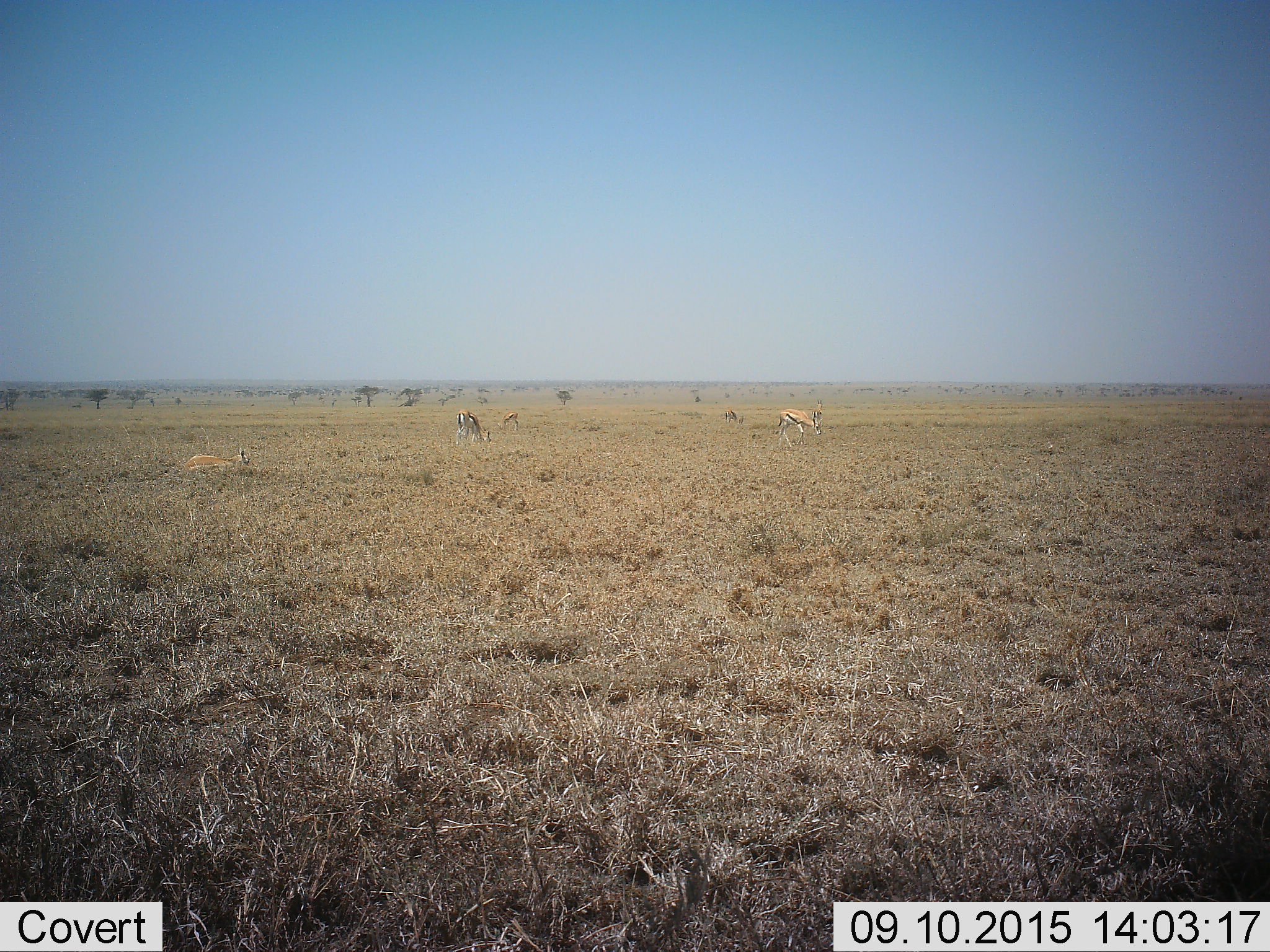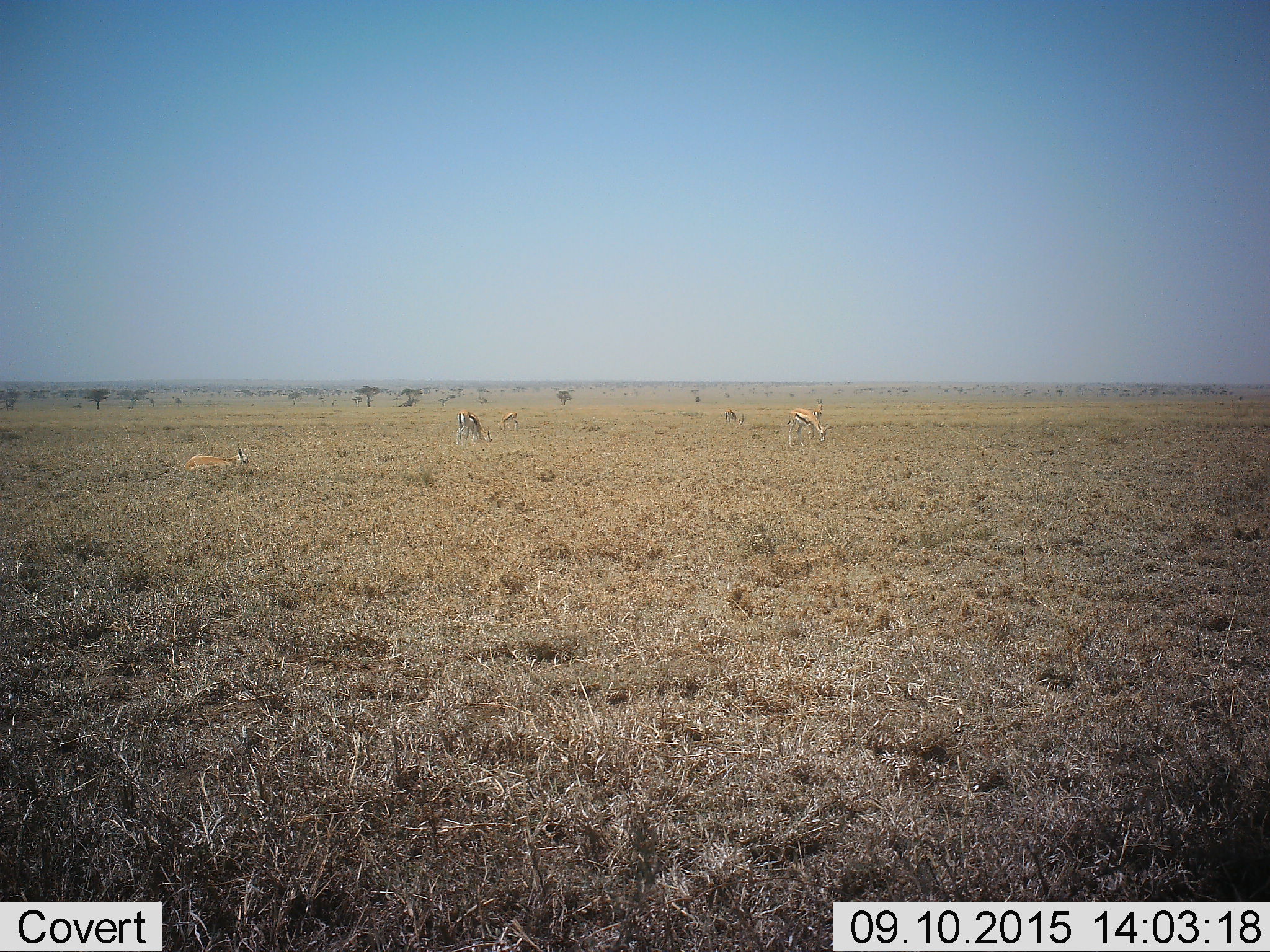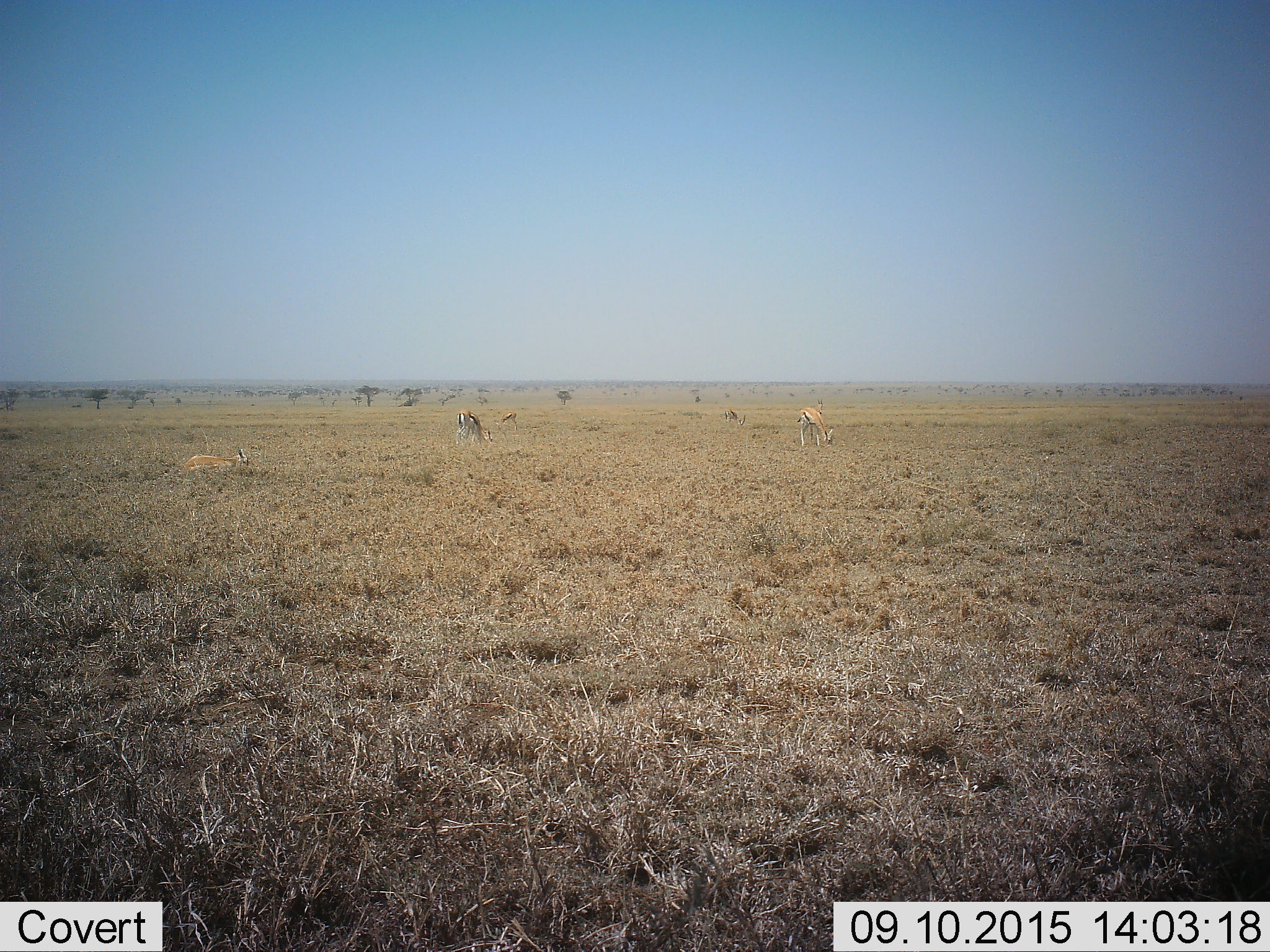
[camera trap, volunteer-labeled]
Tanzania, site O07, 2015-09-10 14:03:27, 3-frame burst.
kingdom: Animalia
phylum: Chordata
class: Mammalia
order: Artiodactyla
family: Bovidae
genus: Eudorcas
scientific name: Eudorcas thomsonii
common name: thomson's gazelle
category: gazellethomsons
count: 5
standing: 70%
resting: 40%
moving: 80%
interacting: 0%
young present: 0%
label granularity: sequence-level